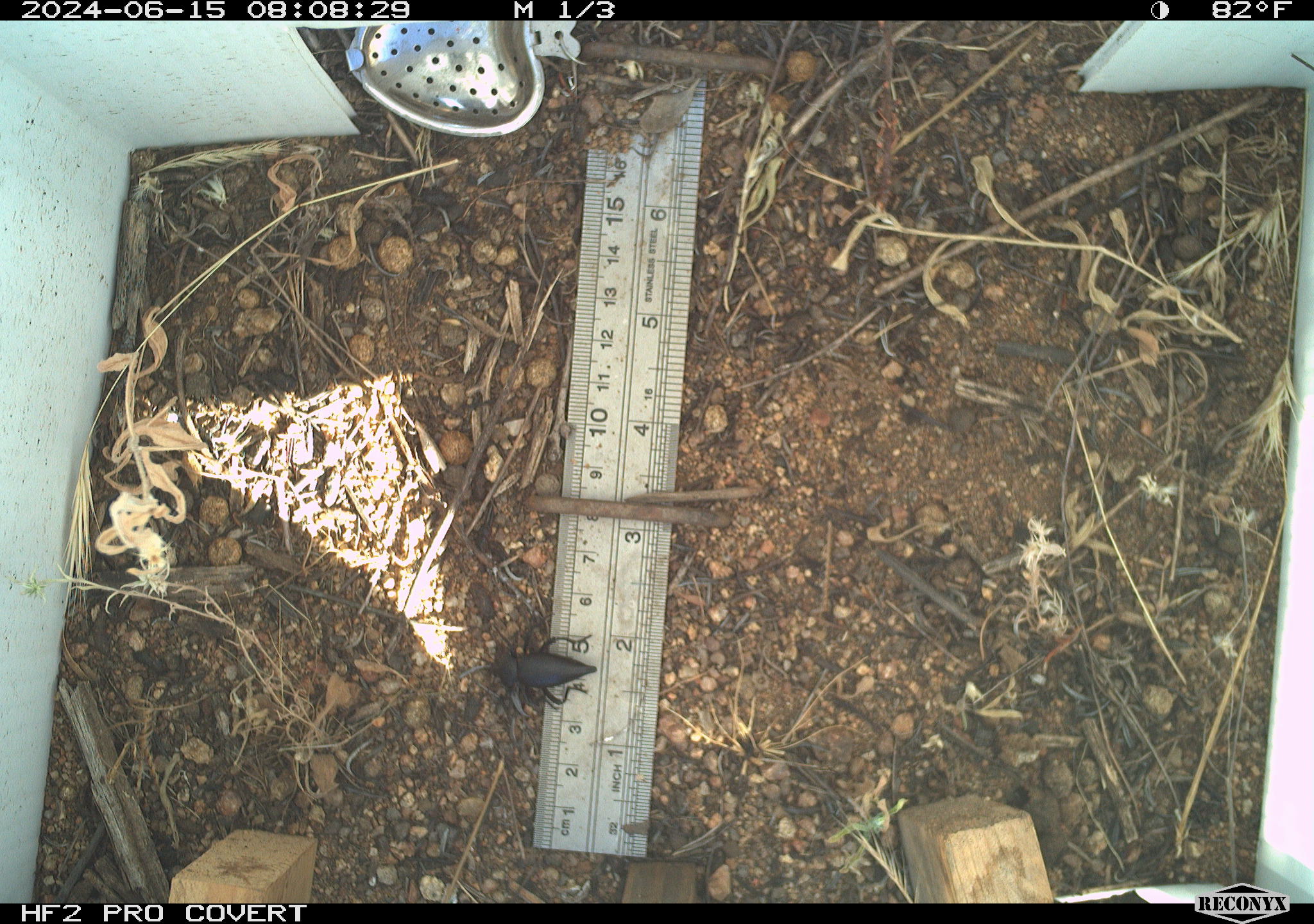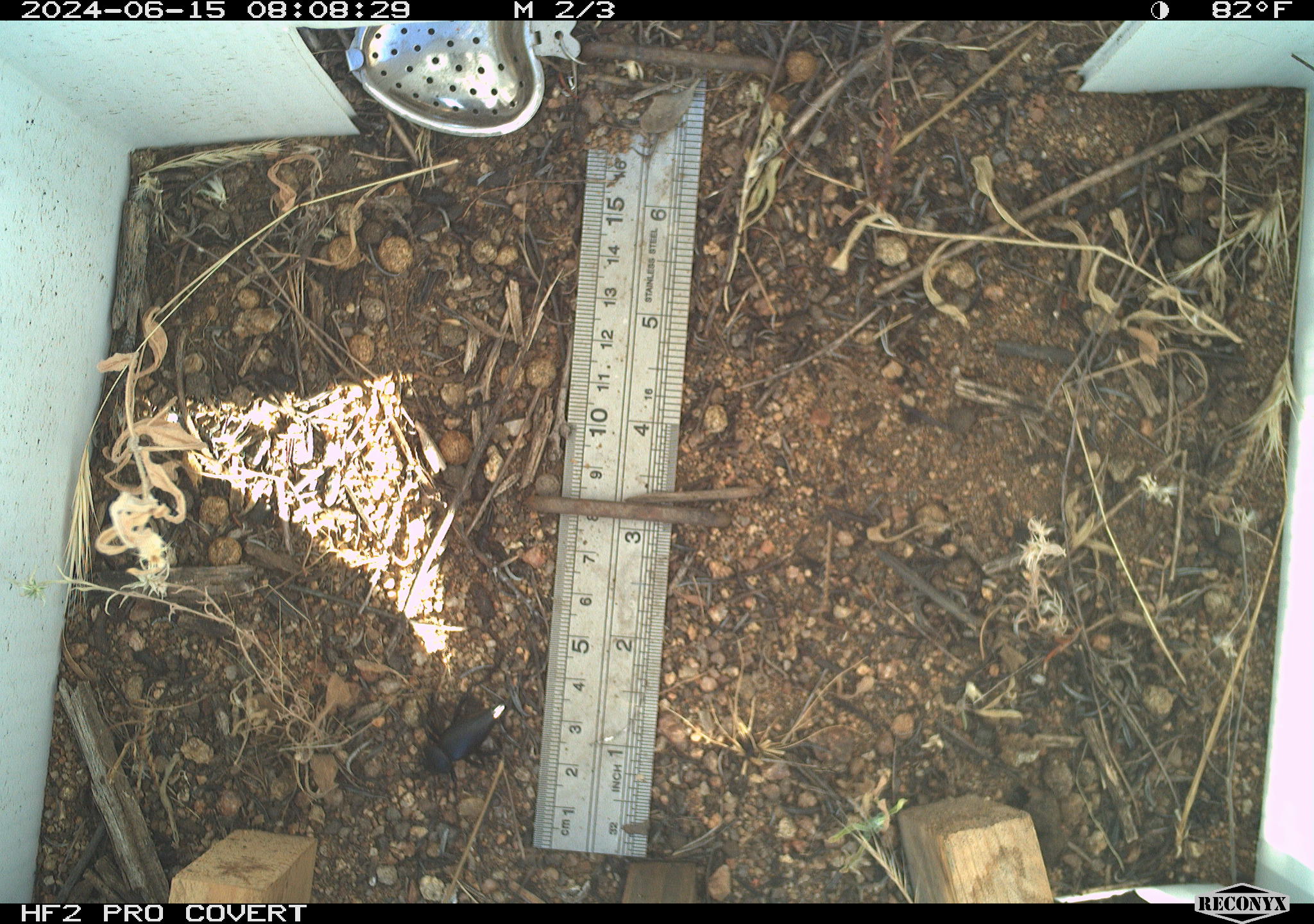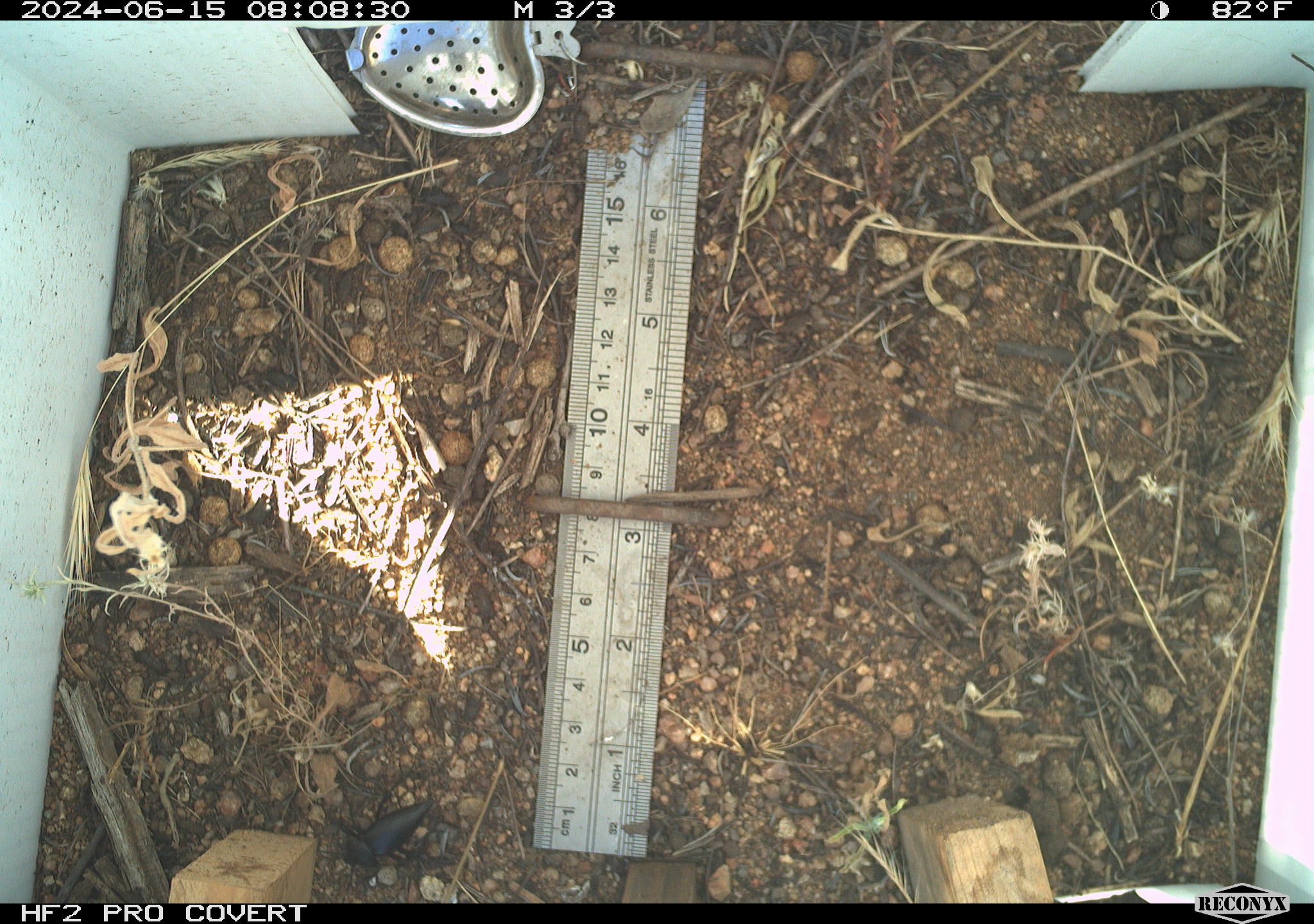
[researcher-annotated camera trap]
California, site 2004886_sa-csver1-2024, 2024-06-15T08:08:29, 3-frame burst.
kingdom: Animalia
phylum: Arthropoda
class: Insecta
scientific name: Insecta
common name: insect